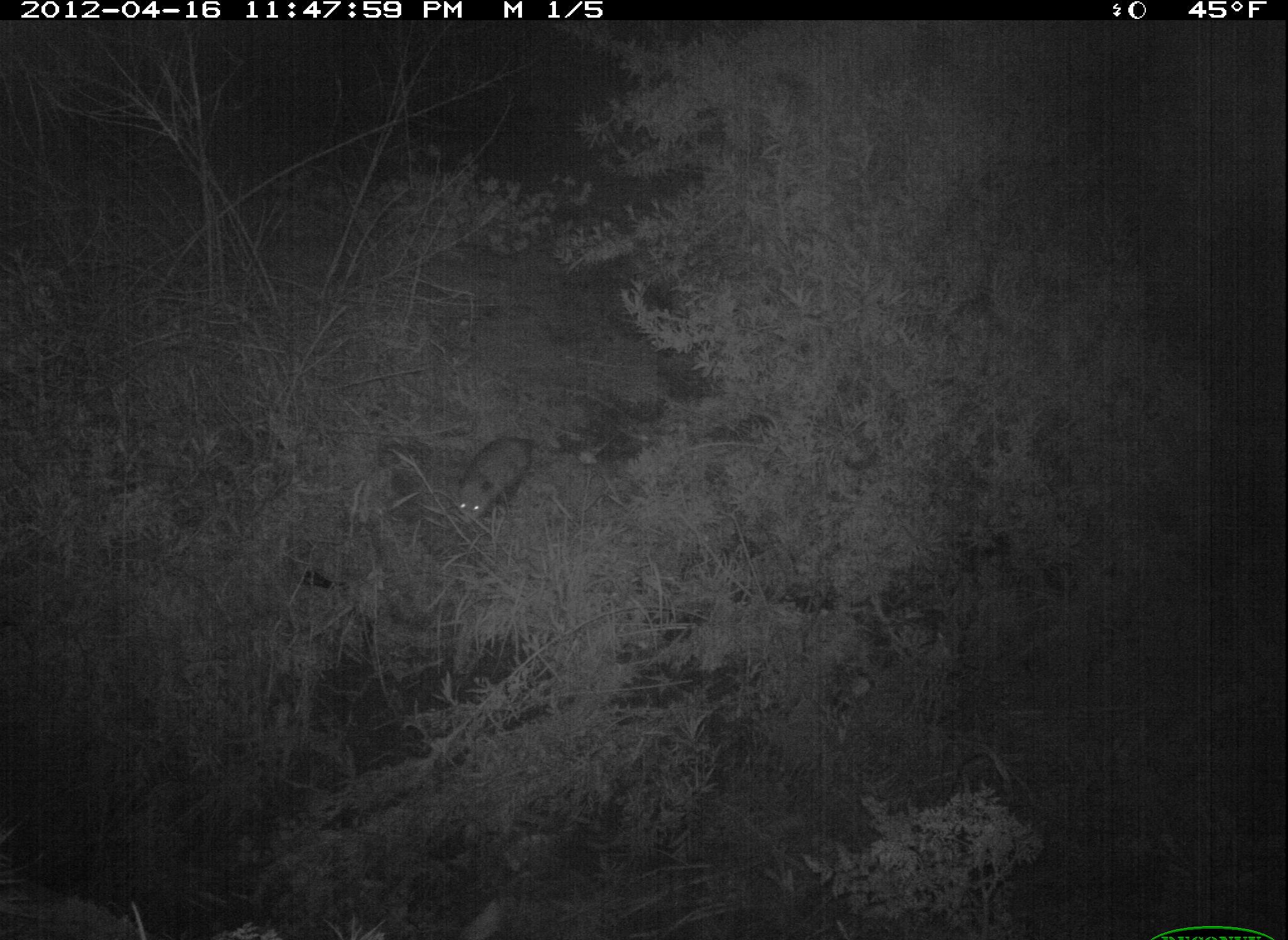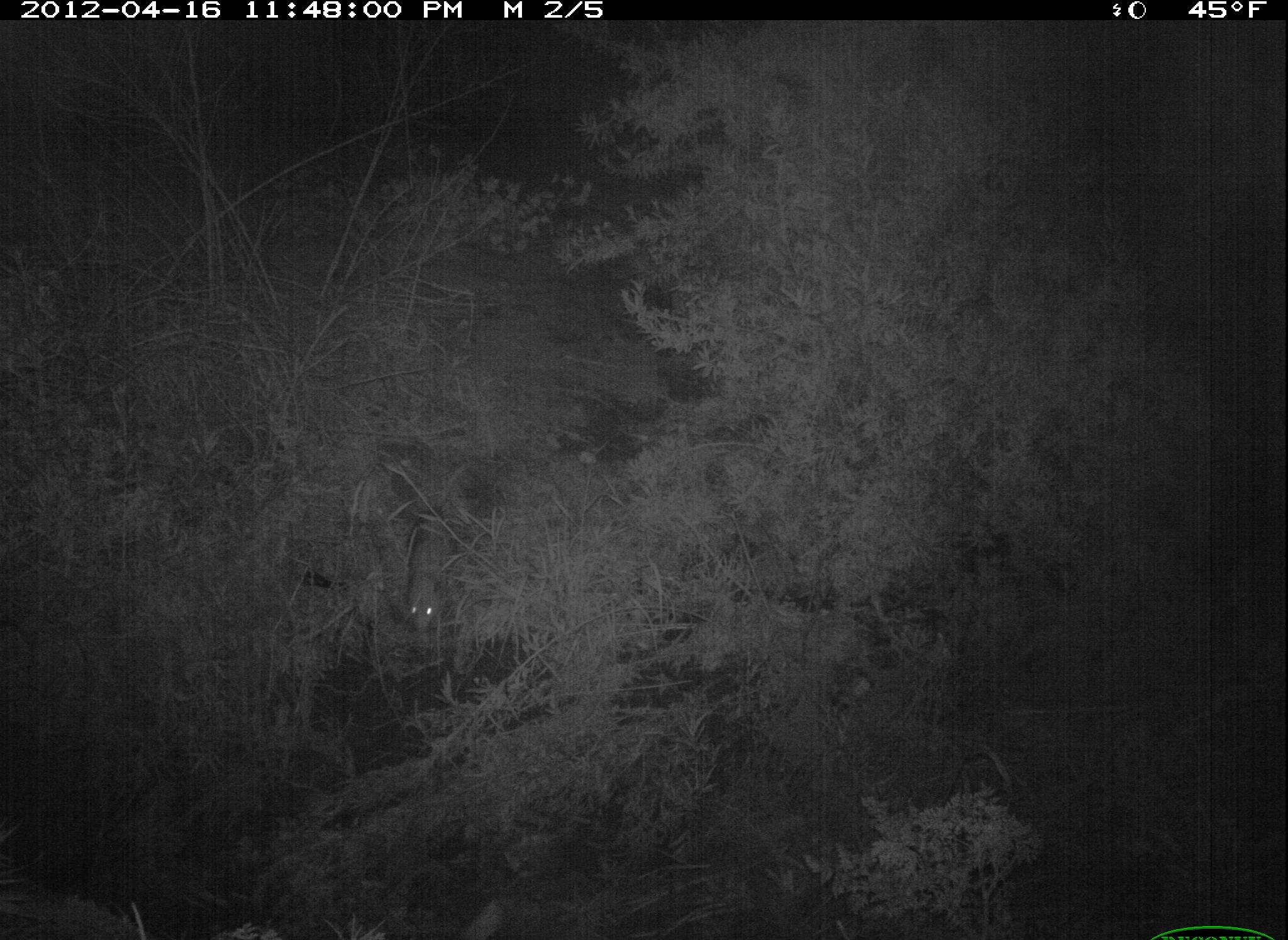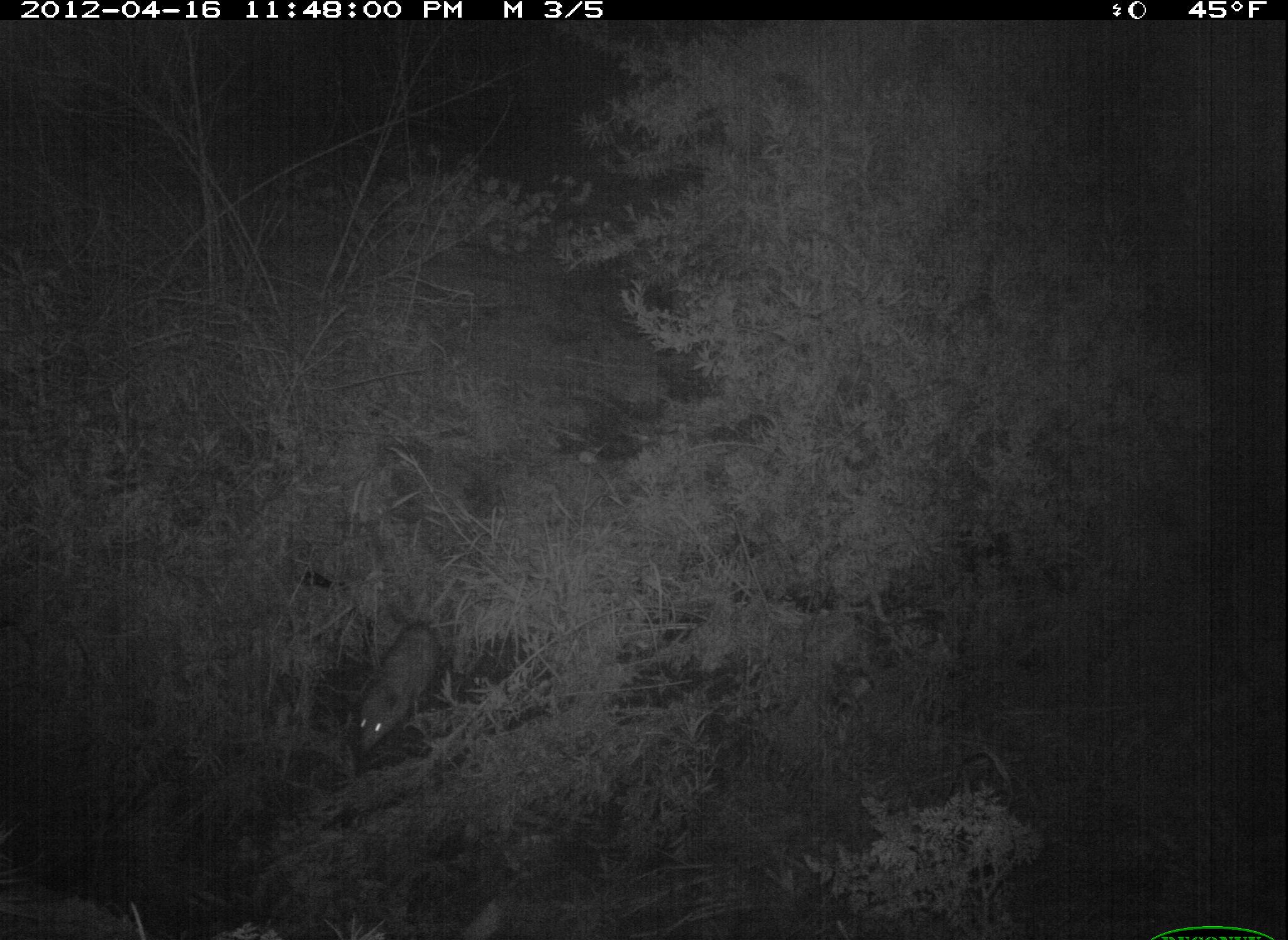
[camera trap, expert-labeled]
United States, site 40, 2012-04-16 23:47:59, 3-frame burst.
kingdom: Animalia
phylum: Chordata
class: Mammalia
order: Didelphimorphia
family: Didelphidae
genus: Didelphis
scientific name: Didelphis virginiana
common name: virginia opossum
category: opossum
Opossum (virginia opossum) (Didelphis virginiana).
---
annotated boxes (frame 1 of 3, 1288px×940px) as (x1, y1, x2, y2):
opossum: (438, 408, 555, 540)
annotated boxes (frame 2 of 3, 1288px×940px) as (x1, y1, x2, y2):
opossum: (378, 504, 470, 656)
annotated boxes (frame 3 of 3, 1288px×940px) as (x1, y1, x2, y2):
opossum: (332, 600, 472, 780)